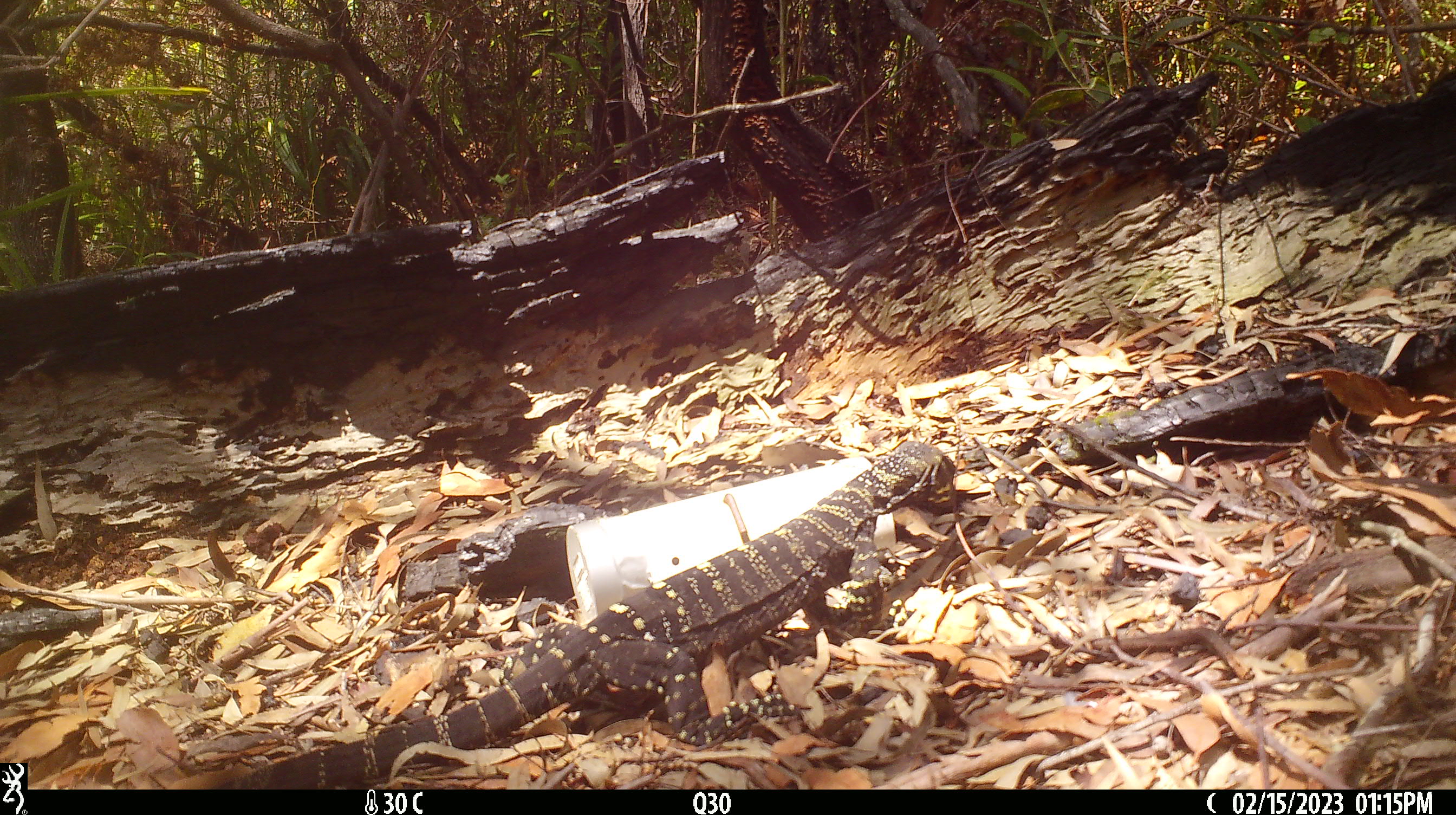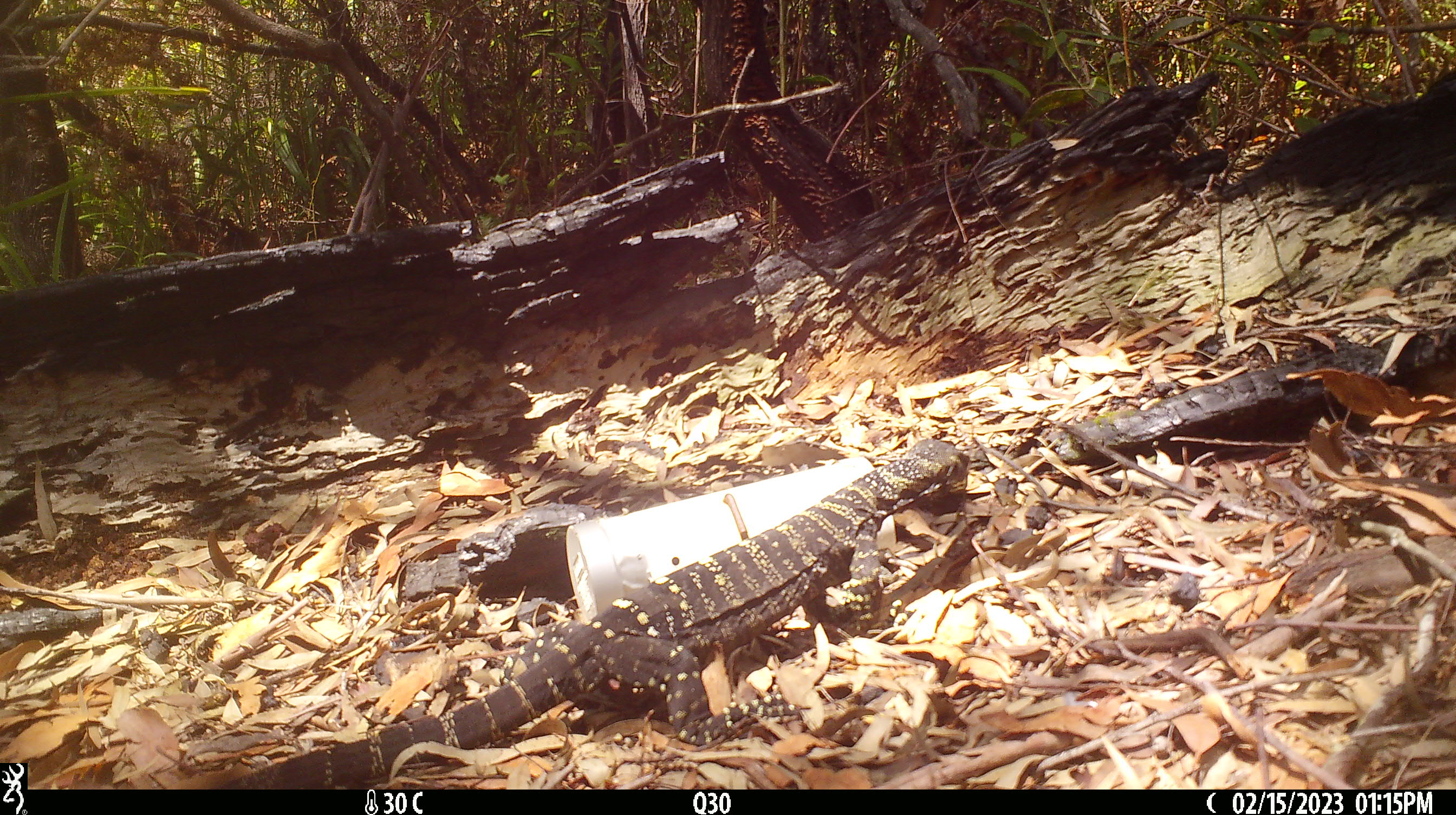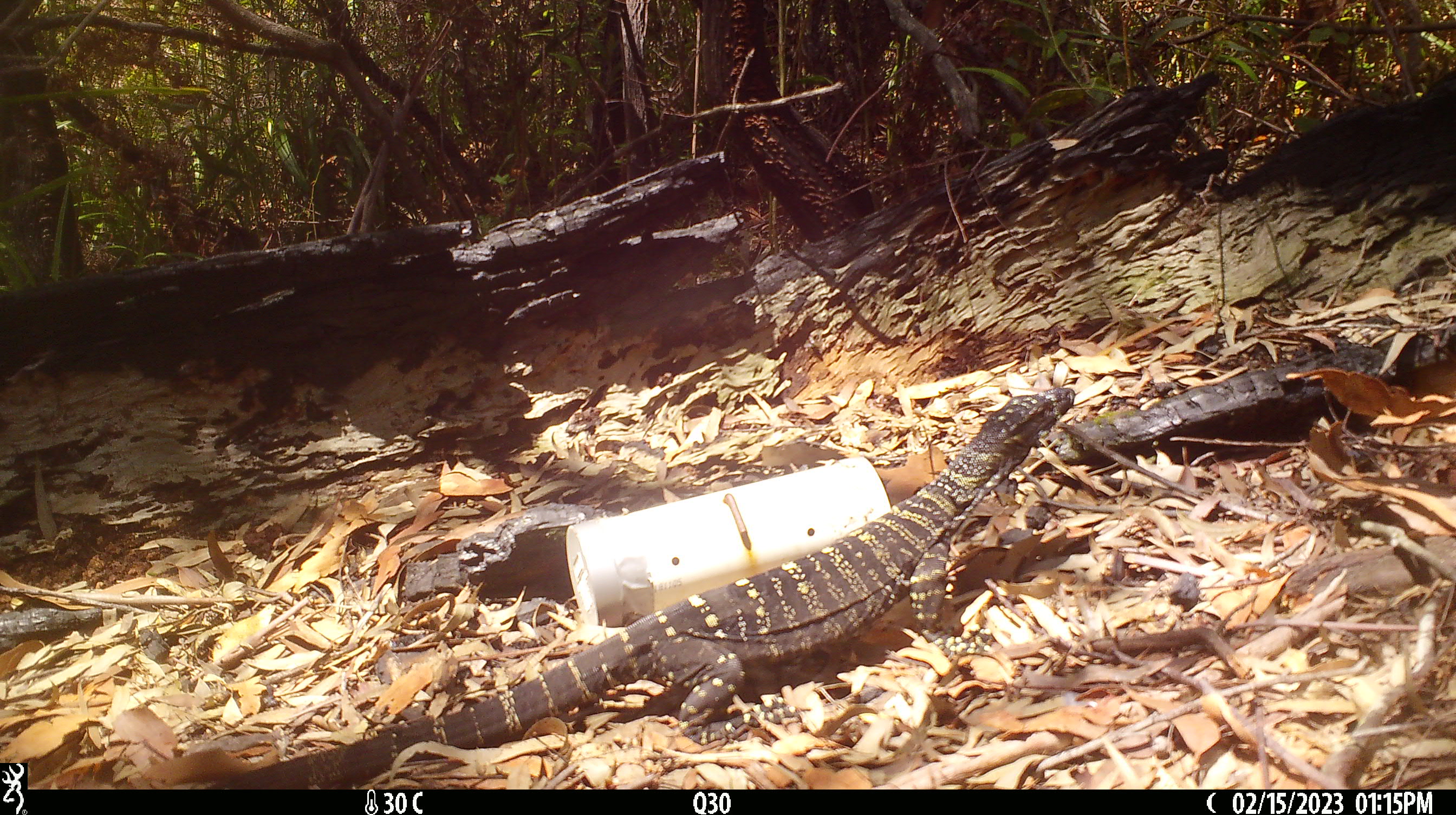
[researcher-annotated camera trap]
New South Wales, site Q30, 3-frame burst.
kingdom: Animalia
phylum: Chordata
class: Reptilia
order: Squamata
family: Varanidae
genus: Varanus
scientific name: Varanus varius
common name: lace monitor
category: goanna